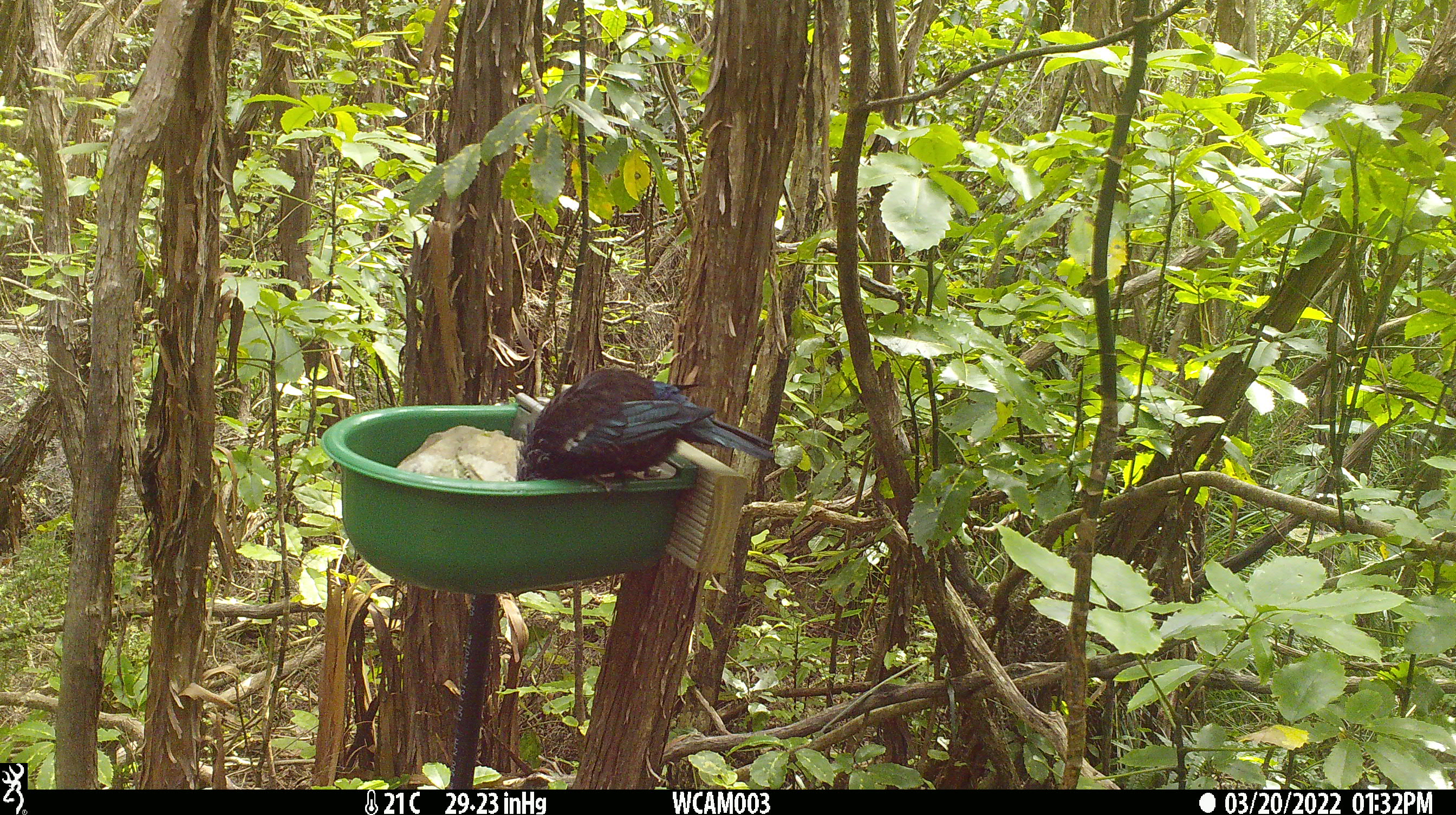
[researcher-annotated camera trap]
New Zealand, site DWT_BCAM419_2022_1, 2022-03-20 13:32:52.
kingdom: Animalia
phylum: Chordata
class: Aves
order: Passeriformes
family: Meliphagidae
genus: Prosthemadera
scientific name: Prosthemadera novaeseelandiae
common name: tui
Tui (Prosthemadera novaeseelandiae).